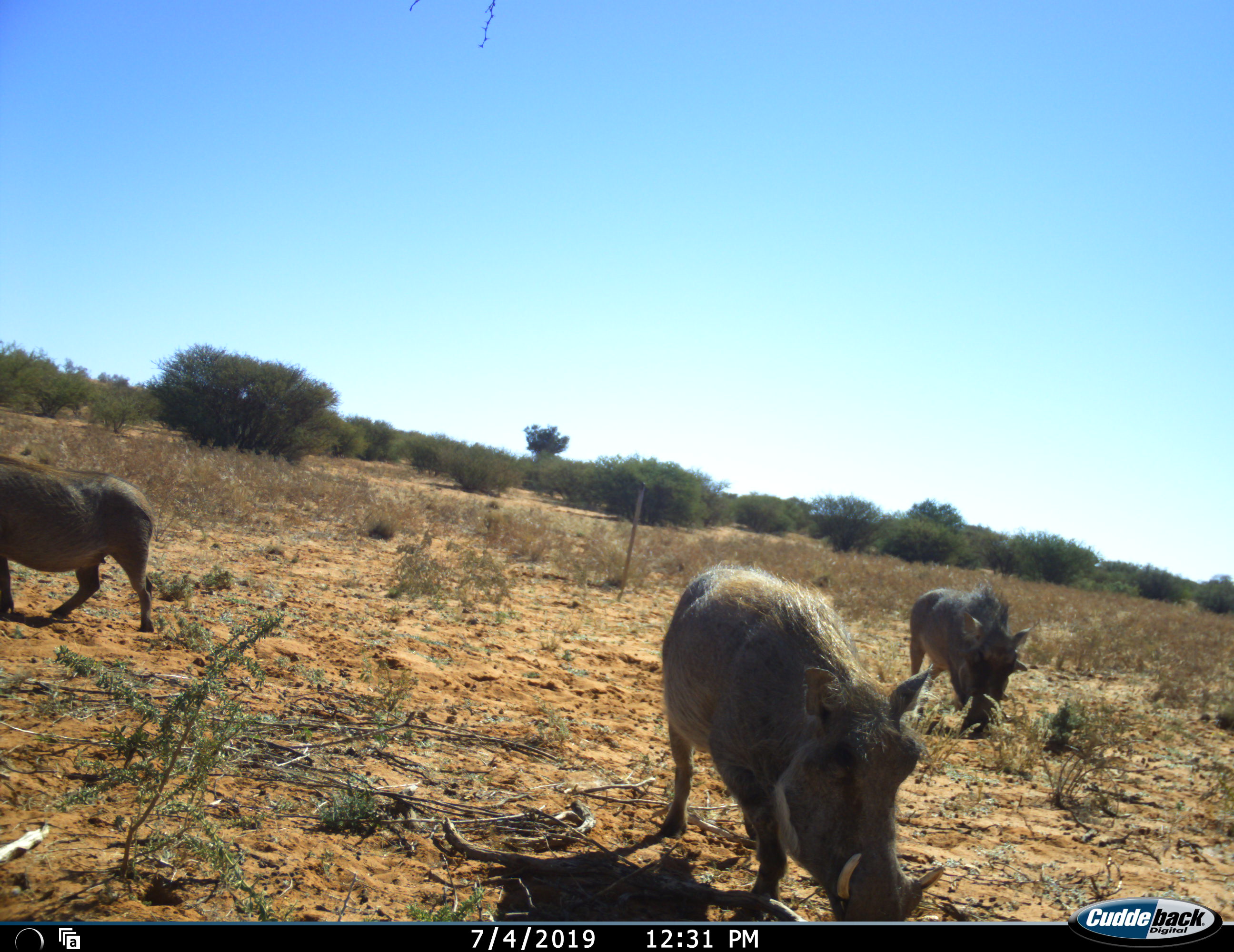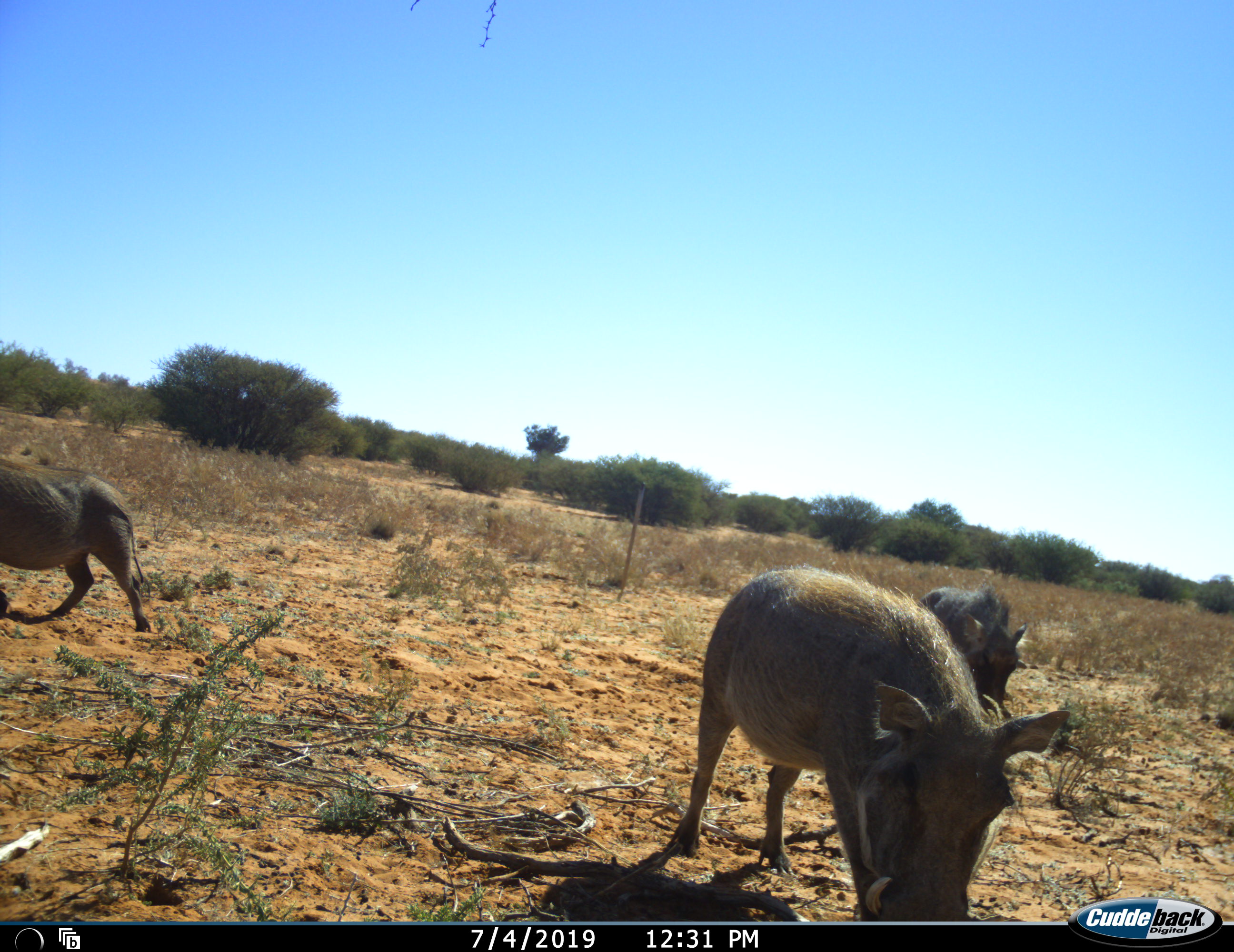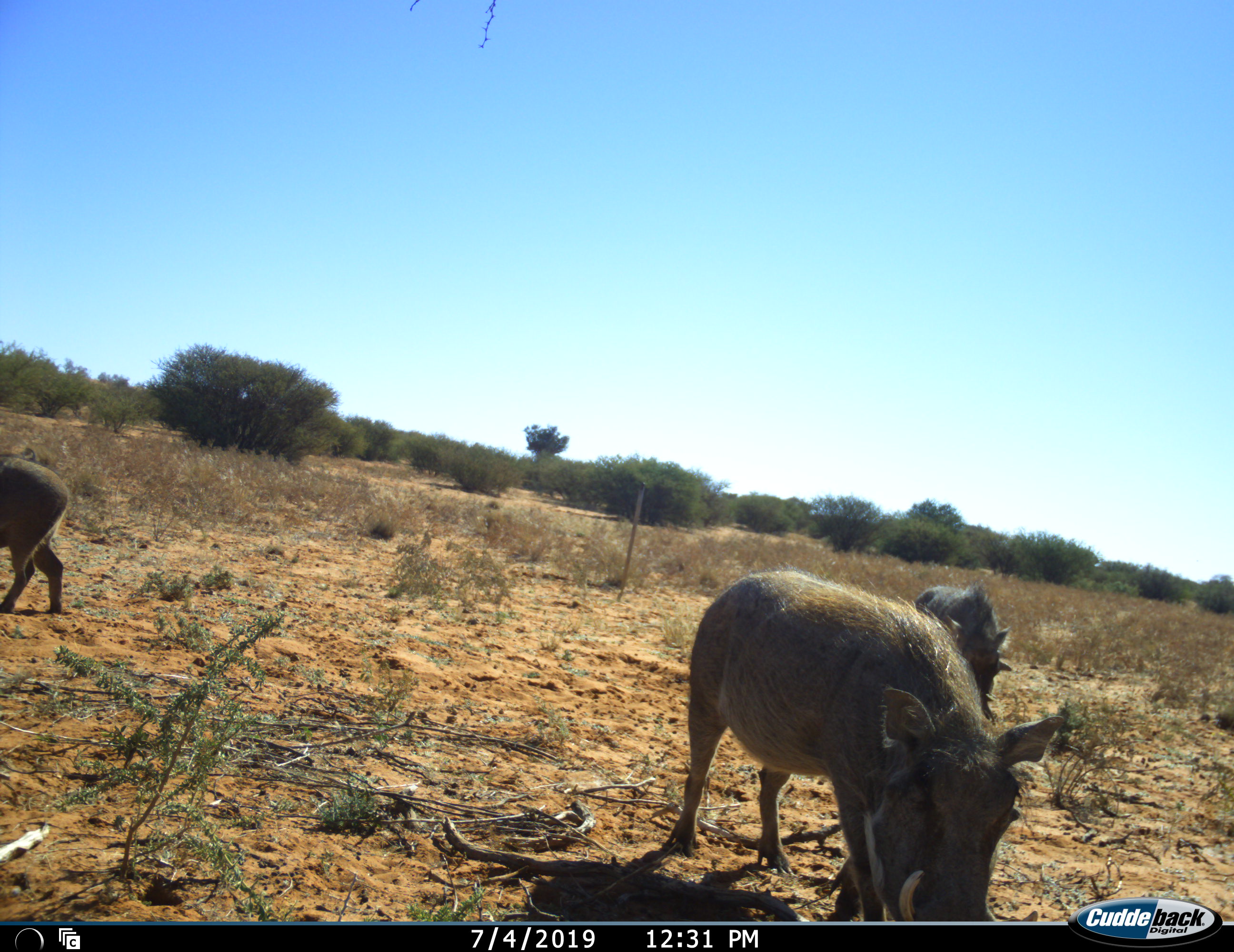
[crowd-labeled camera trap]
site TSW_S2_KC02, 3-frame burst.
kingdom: Animalia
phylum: Chordata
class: Mammalia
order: Artiodactyla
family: Suidae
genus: Phacochoerus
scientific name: Phacochoerus africanus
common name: warthog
Warthog (Phacochoerus africanus), count 3. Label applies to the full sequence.